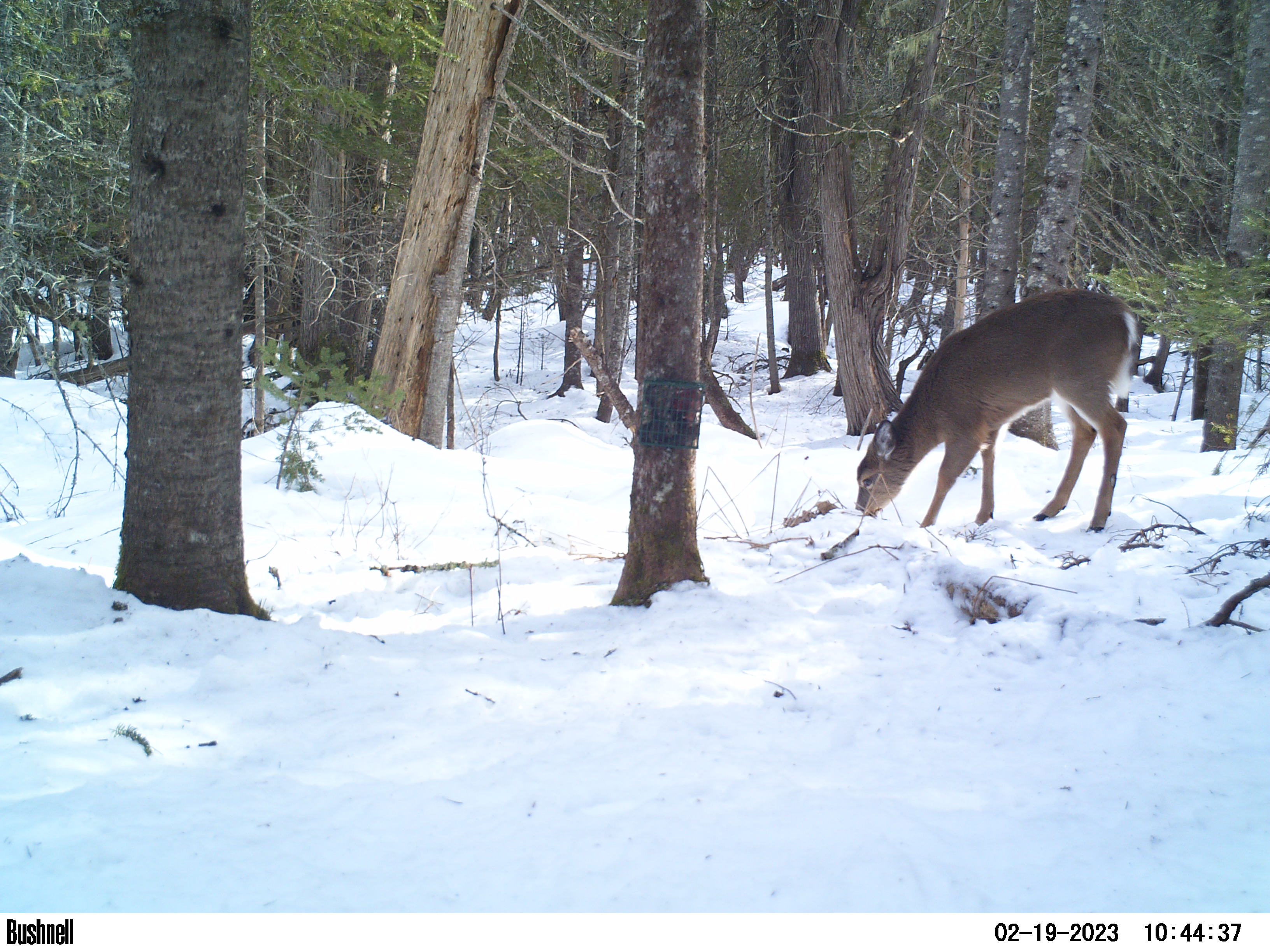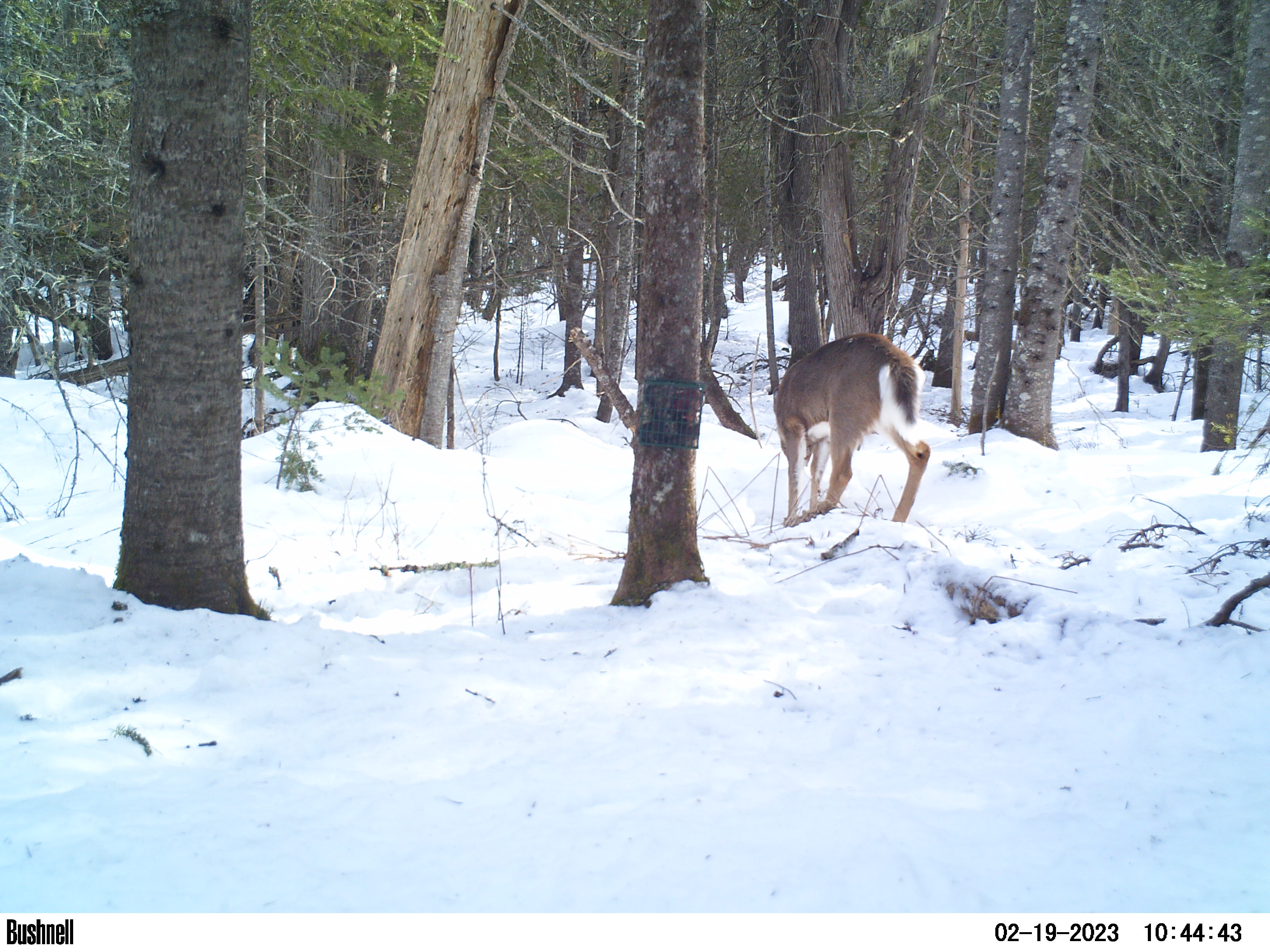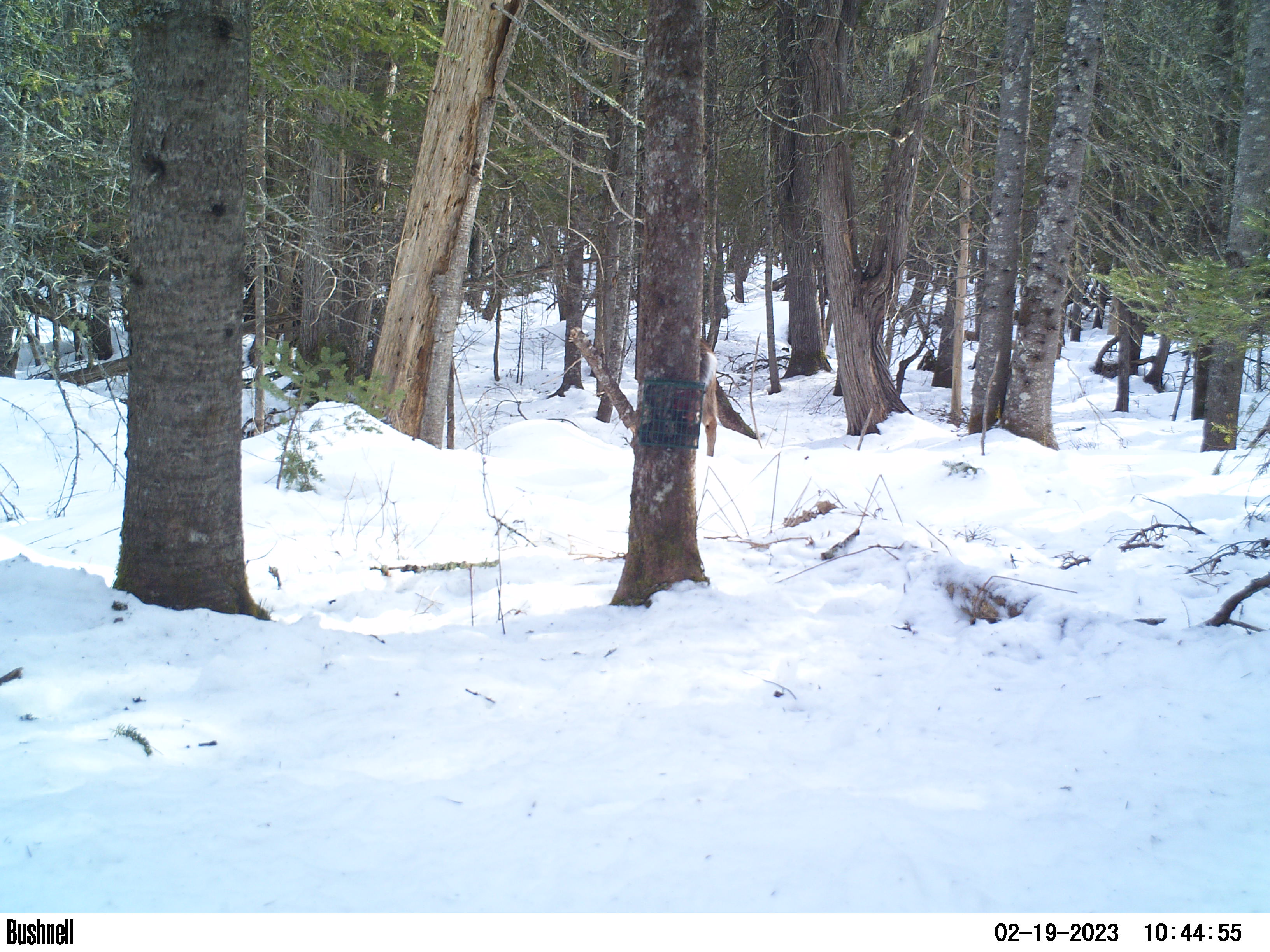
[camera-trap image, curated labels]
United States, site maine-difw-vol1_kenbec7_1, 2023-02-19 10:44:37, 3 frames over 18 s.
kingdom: Animalia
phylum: Chordata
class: Mammalia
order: Artiodactyla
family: Cervidae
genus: Odocoileus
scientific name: Odocoileus virginianus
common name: white-tailed deer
White-tailed deer (Odocoileus virginianus).